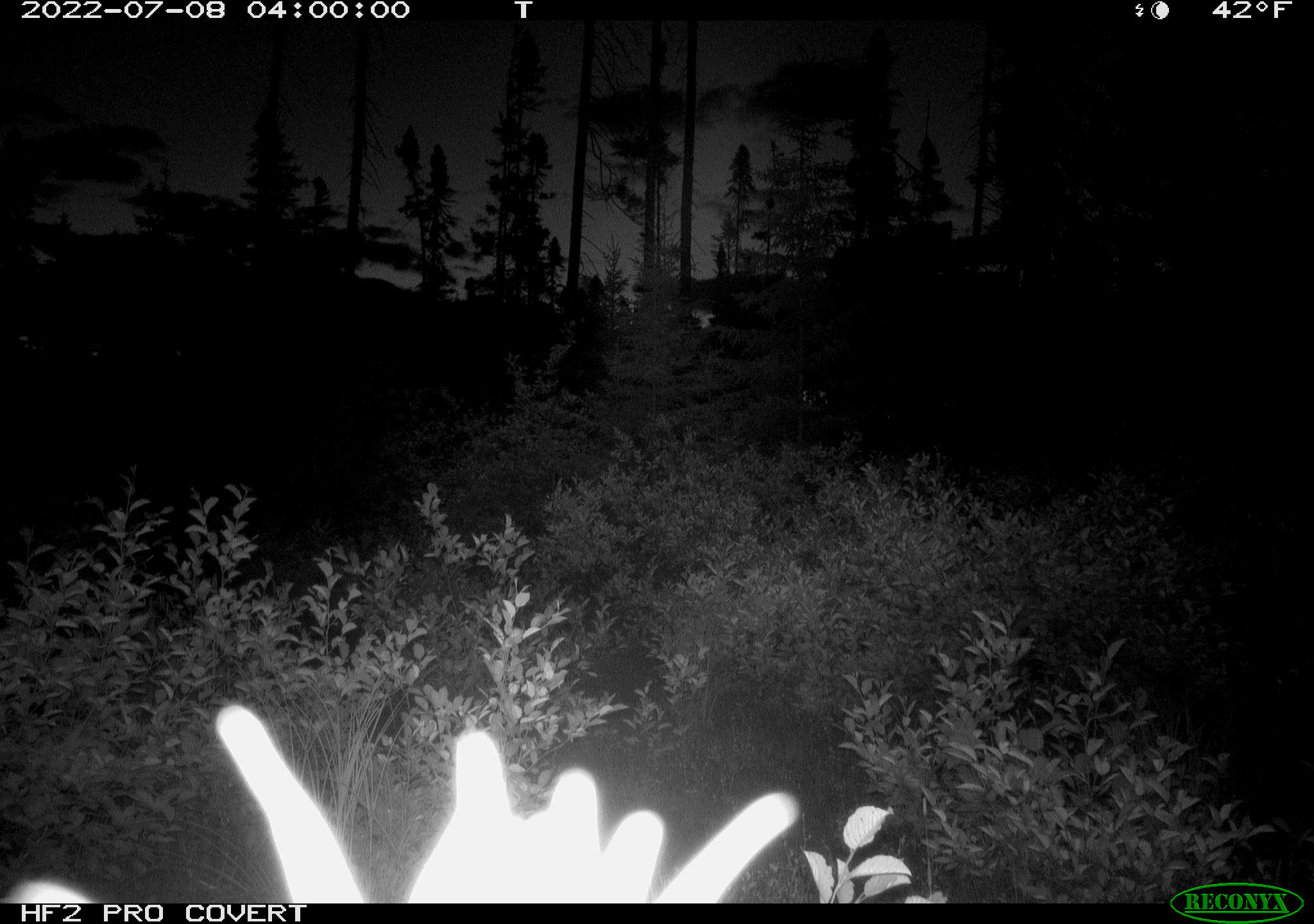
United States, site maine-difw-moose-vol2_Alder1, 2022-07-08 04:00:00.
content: unidentified animal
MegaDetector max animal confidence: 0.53